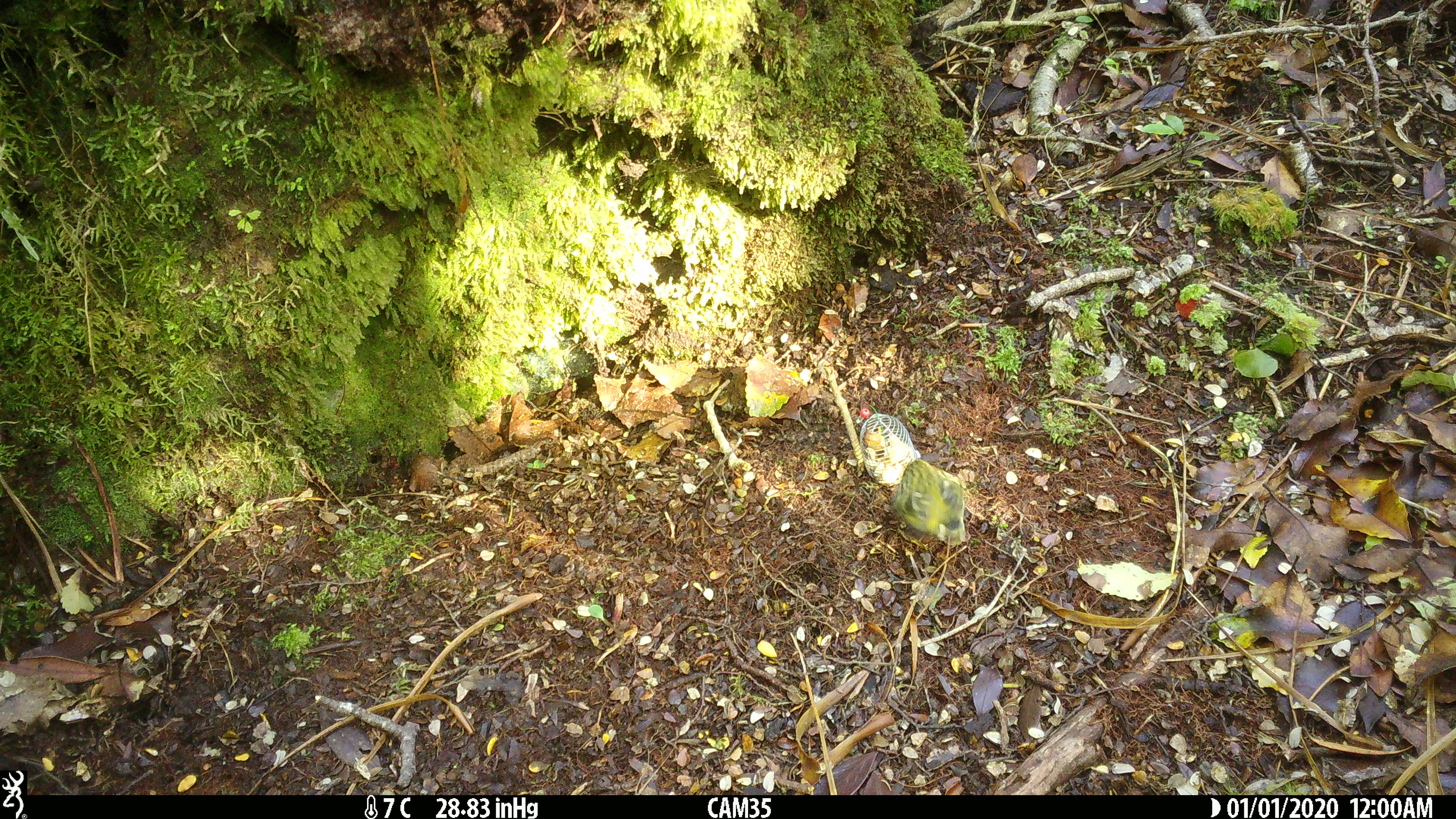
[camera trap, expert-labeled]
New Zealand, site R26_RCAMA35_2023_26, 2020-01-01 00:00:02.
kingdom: Animalia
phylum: Chordata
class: Aves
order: Passeriformes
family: Acanthisittidae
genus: Acanthisitta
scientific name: Acanthisitta chloris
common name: rifleman